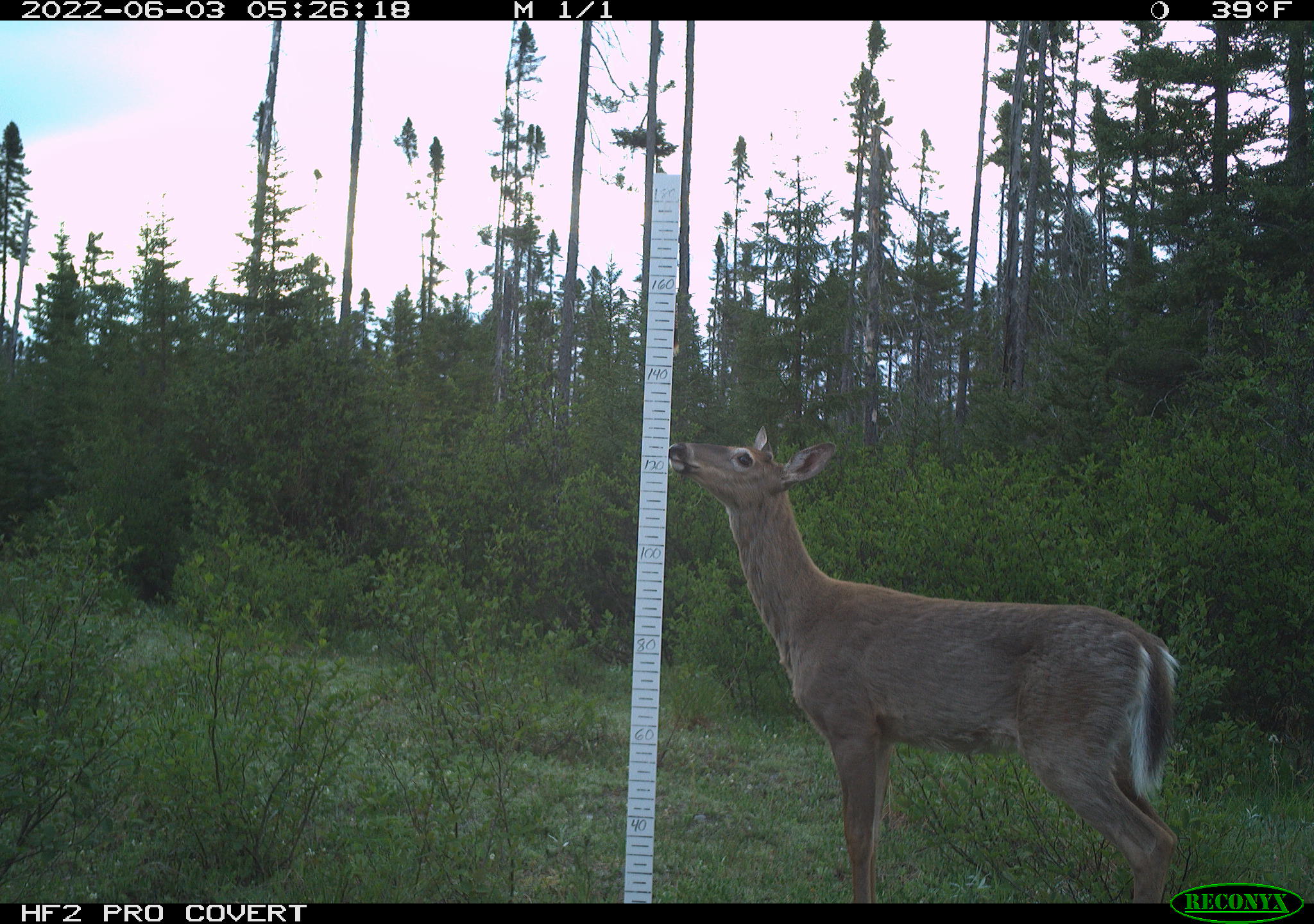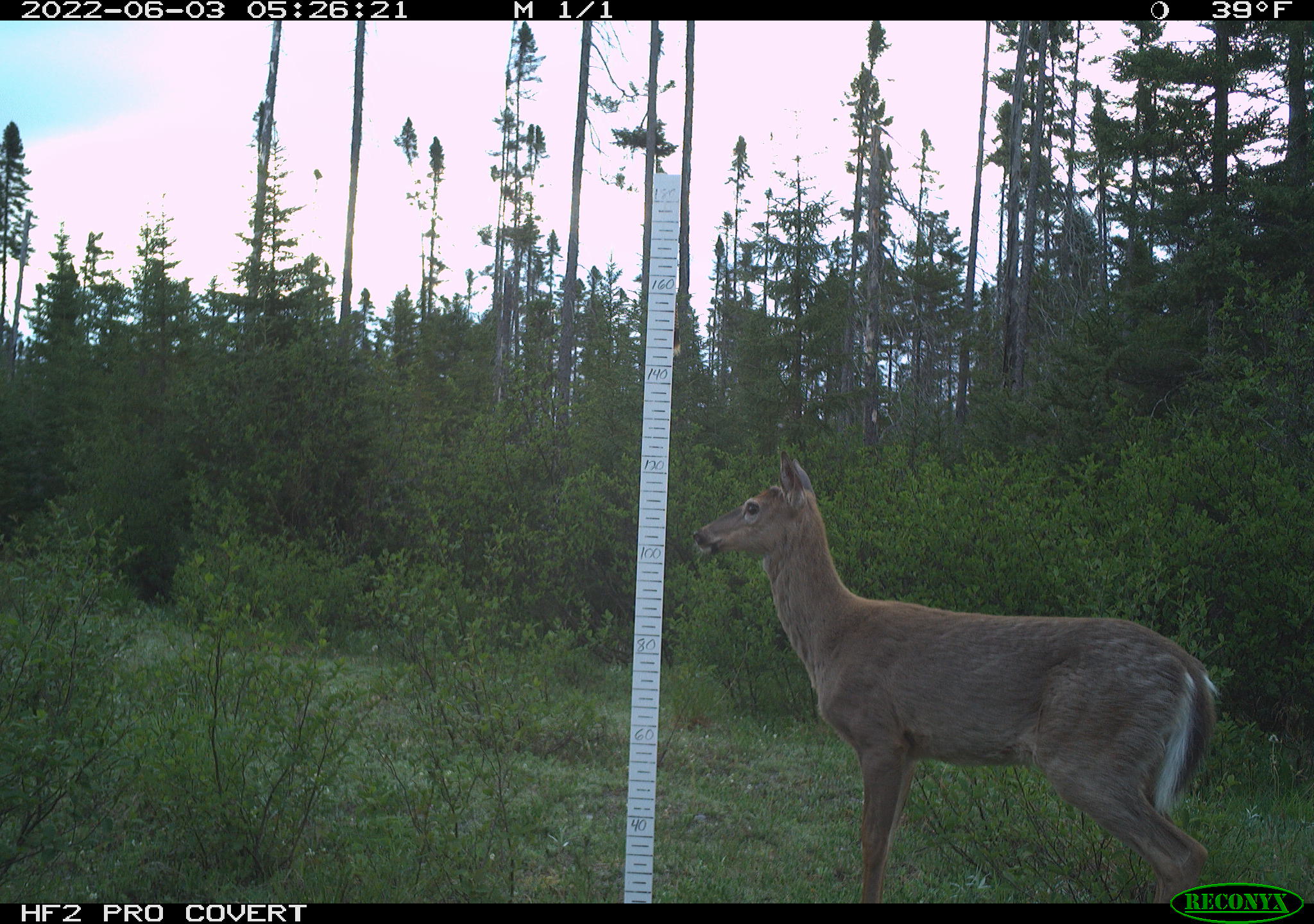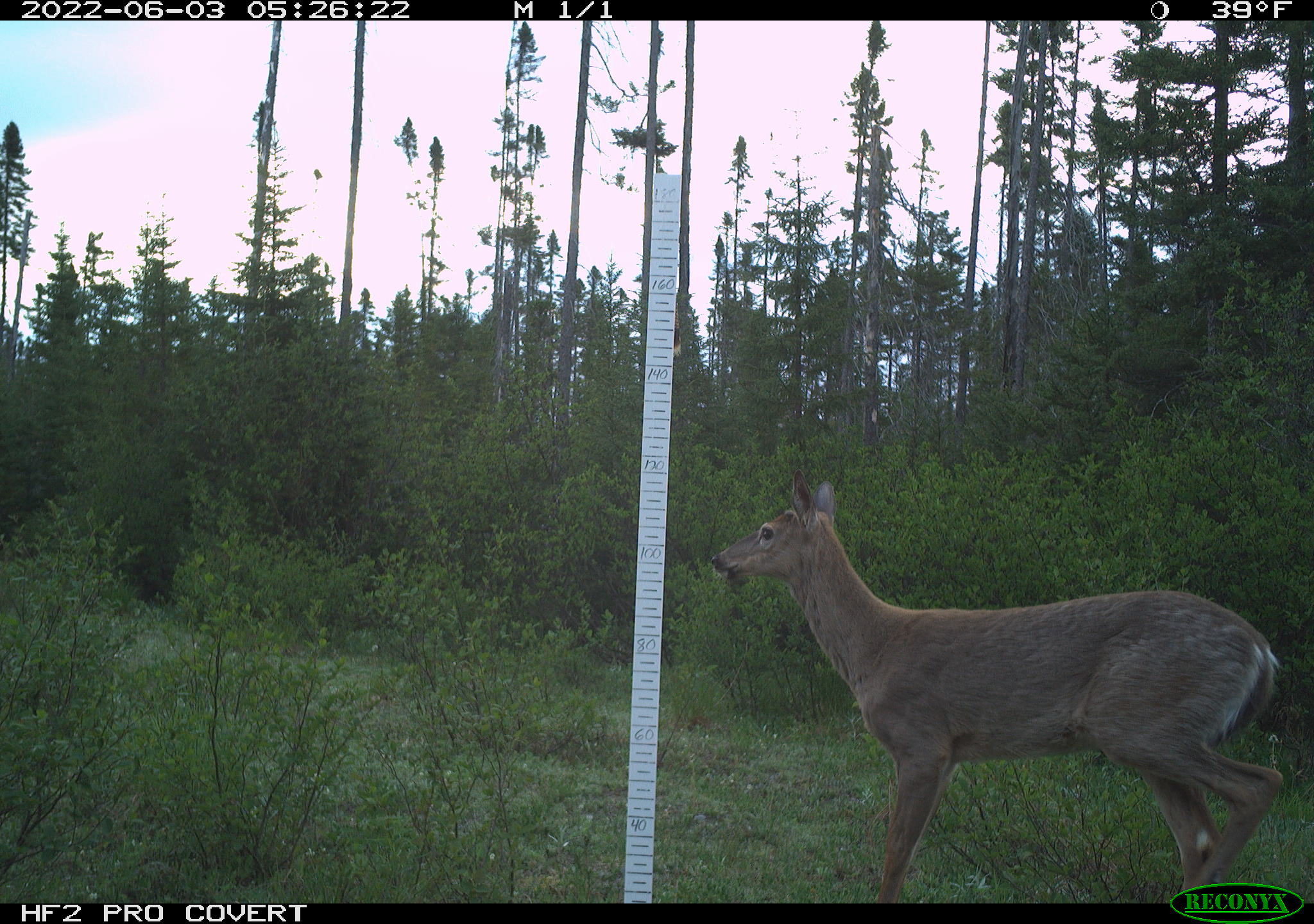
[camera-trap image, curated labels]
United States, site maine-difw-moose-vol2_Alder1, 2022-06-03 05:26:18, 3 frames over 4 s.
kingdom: Animalia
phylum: Chordata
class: Mammalia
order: Artiodactyla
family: Cervidae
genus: Odocoileus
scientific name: Odocoileus virginianus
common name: white-tailed deer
White-tailed deer (Odocoileus virginianus).